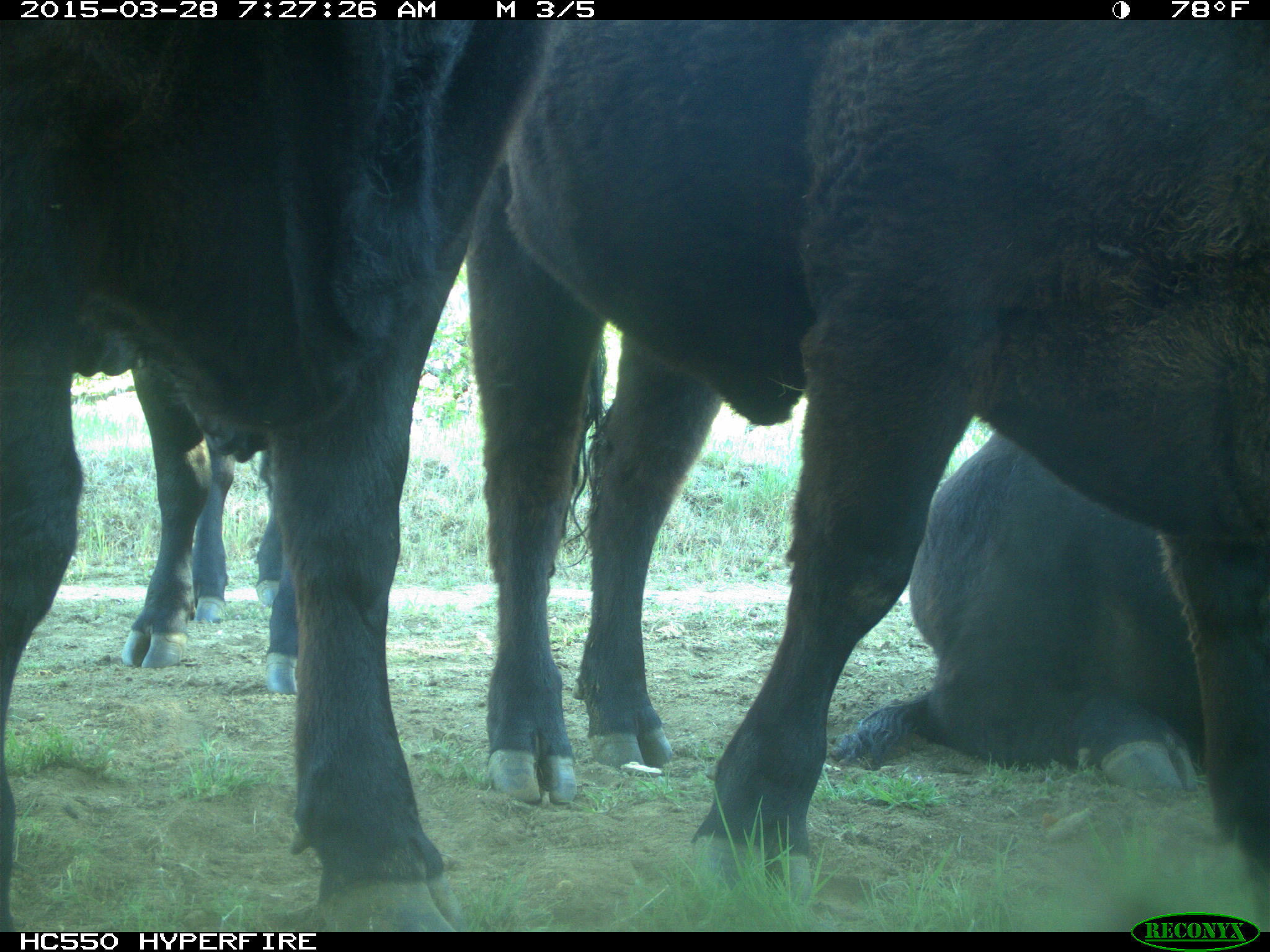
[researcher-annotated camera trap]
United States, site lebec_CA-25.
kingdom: Animalia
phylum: Chordata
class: Mammalia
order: Artiodactyla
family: Bovidae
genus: Bos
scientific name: Bos taurus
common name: domestic cow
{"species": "Bos taurus (domestic cow)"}